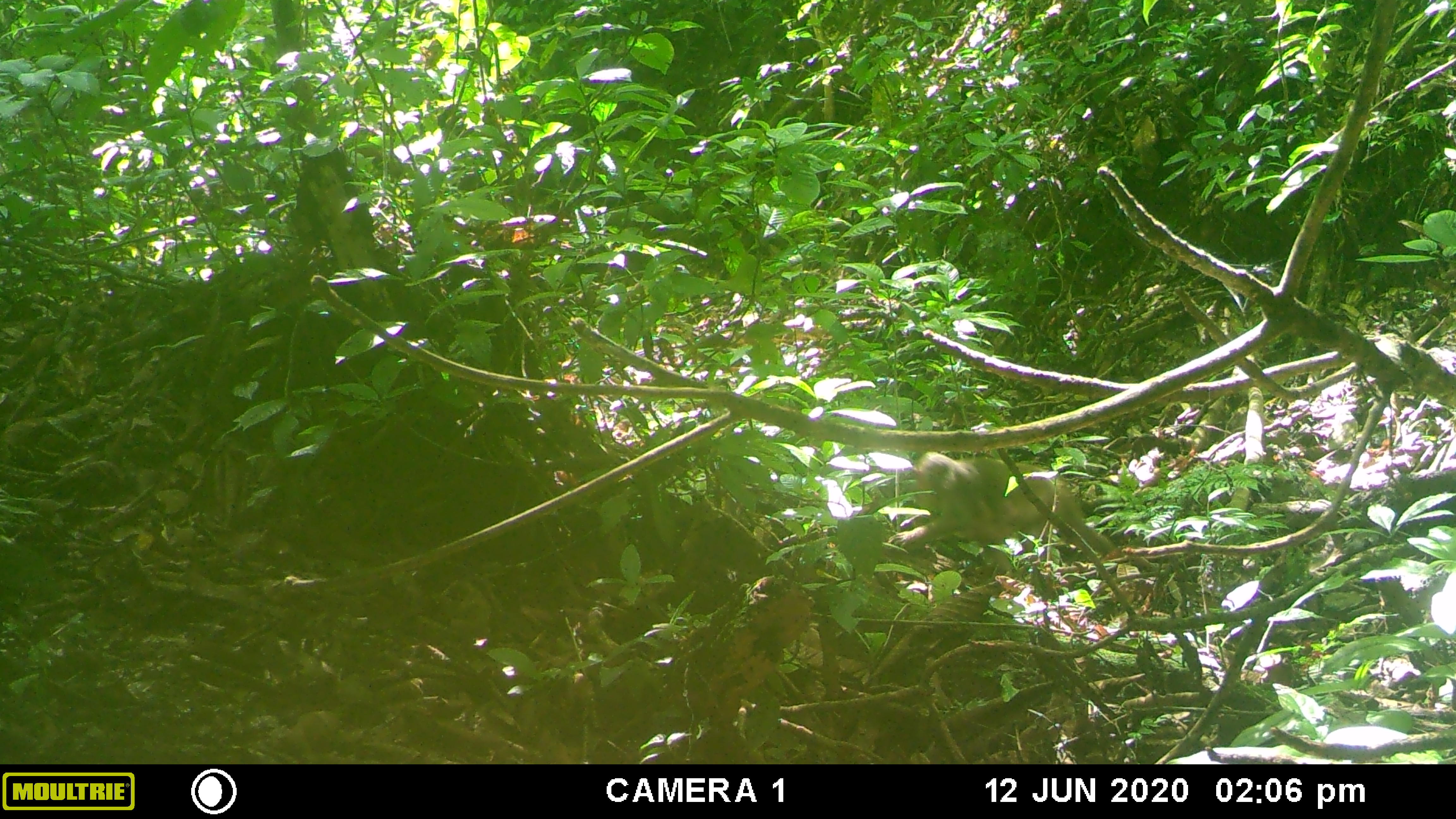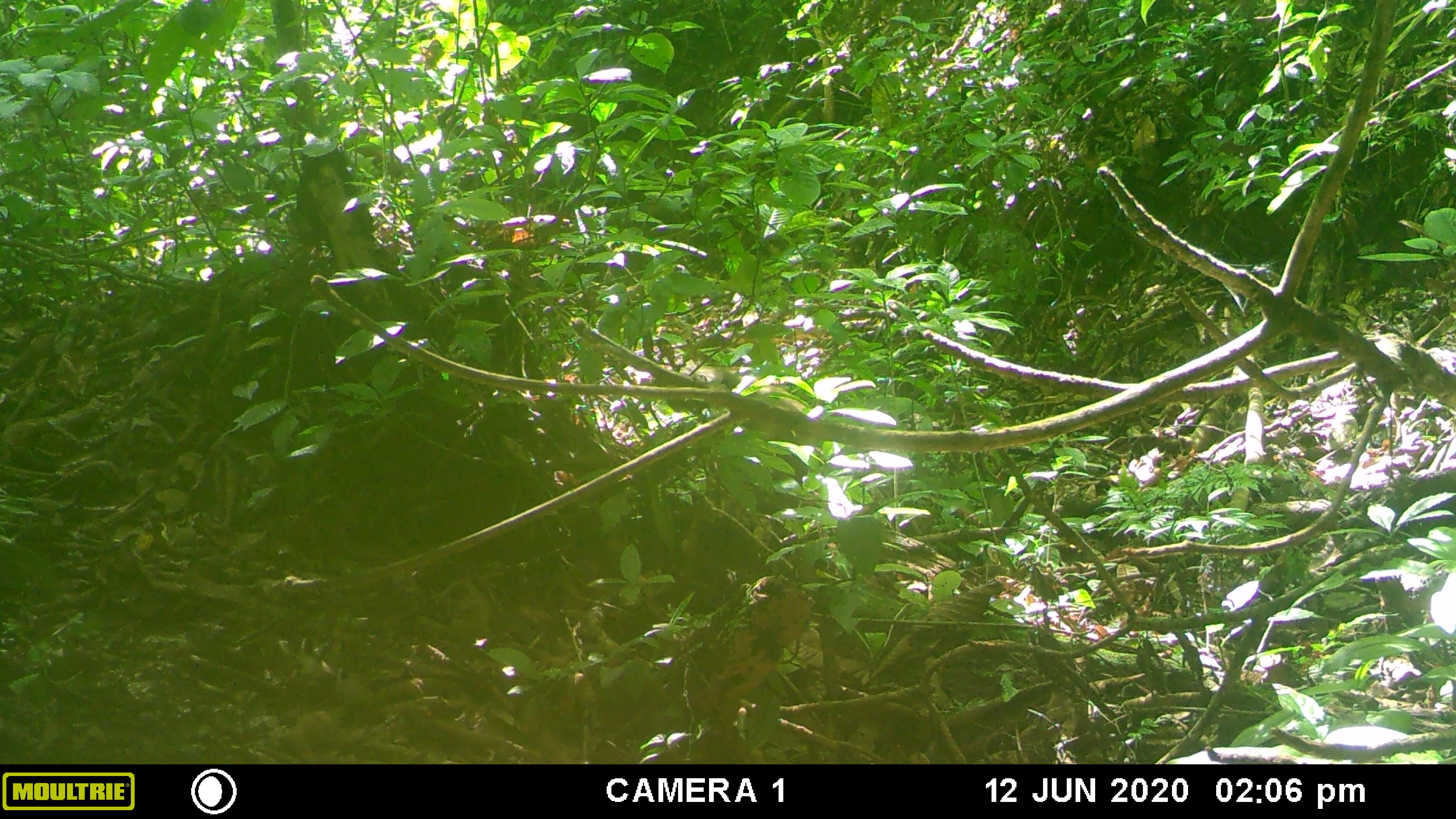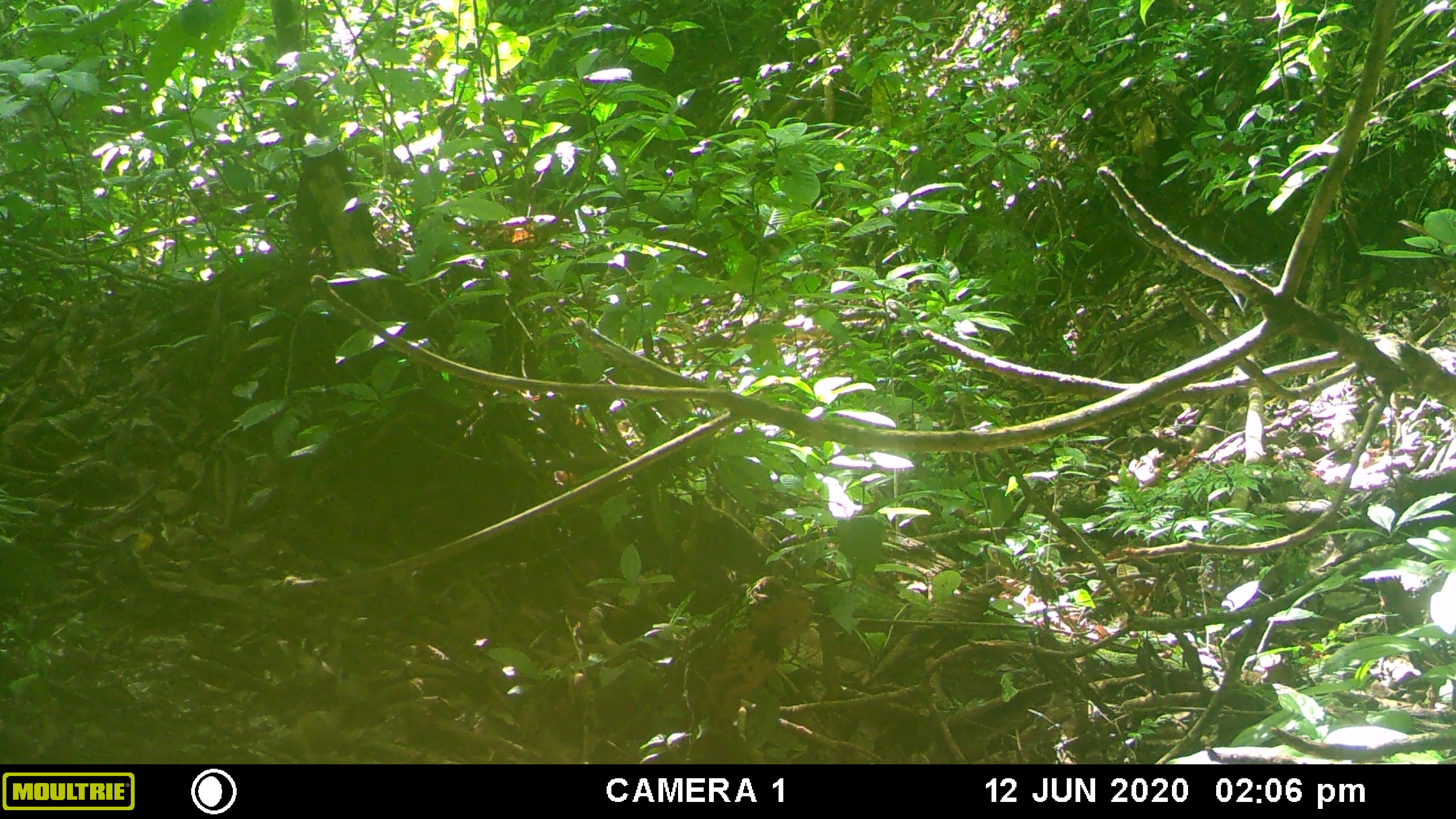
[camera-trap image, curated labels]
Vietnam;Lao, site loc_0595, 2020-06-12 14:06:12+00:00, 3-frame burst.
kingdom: Animalia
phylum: Chordata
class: Mammalia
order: Primates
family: Cercopithecidae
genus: Macaca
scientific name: Macaca arctoides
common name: stump-tailed macaque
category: stump tailed macaque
Stump tailed macaque (stump-tailed macaque) (Macaca arctoides). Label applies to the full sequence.